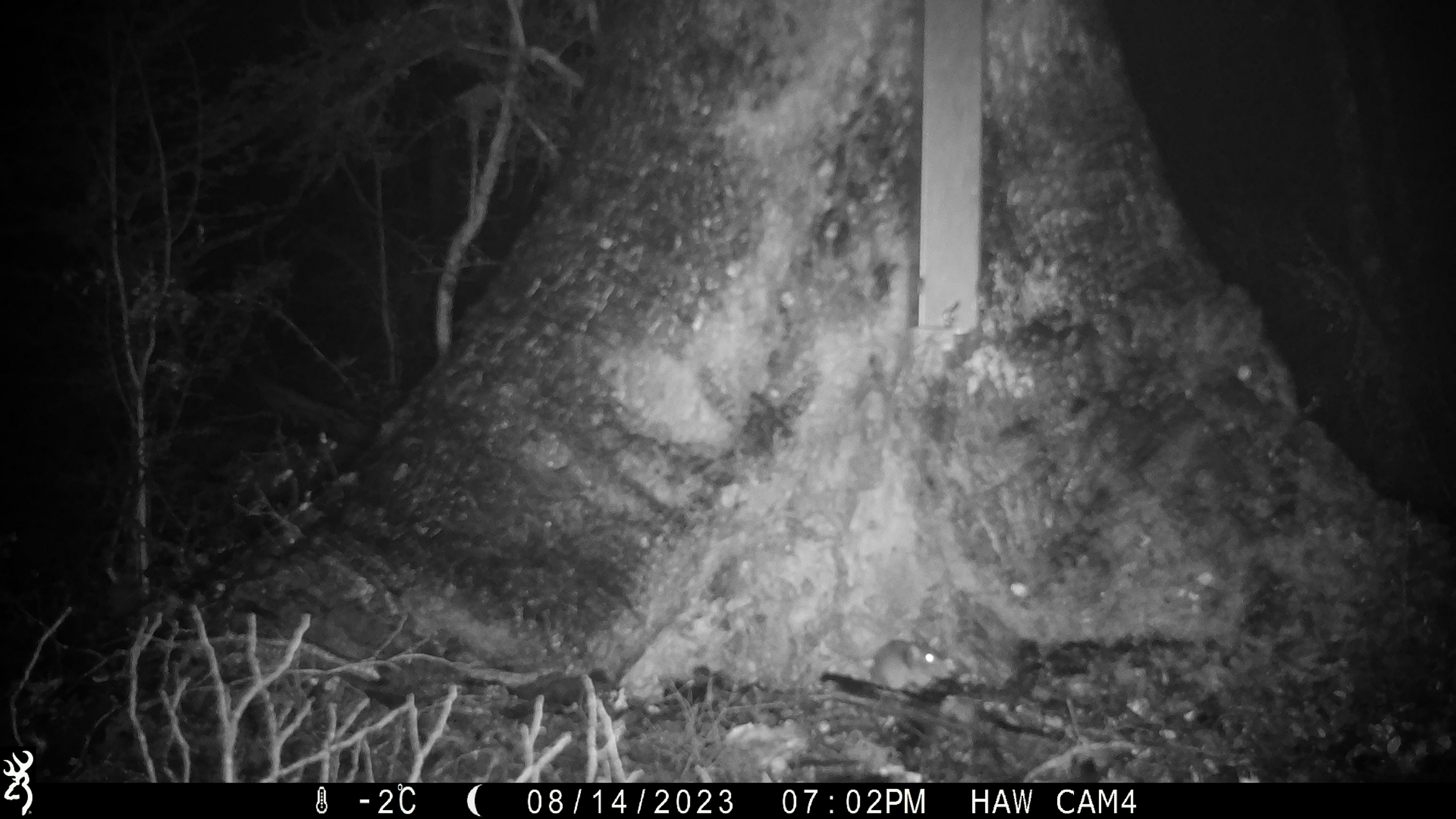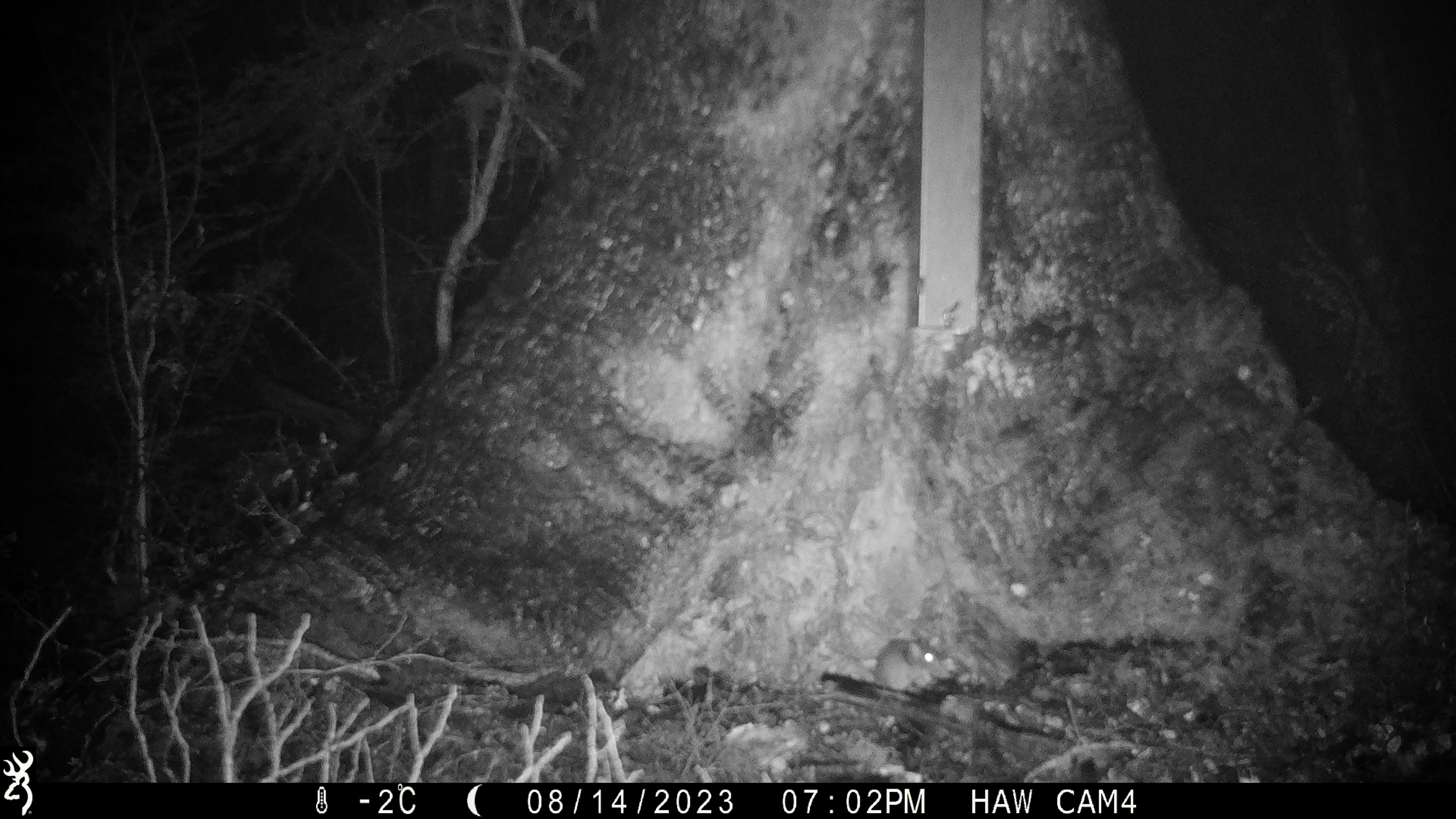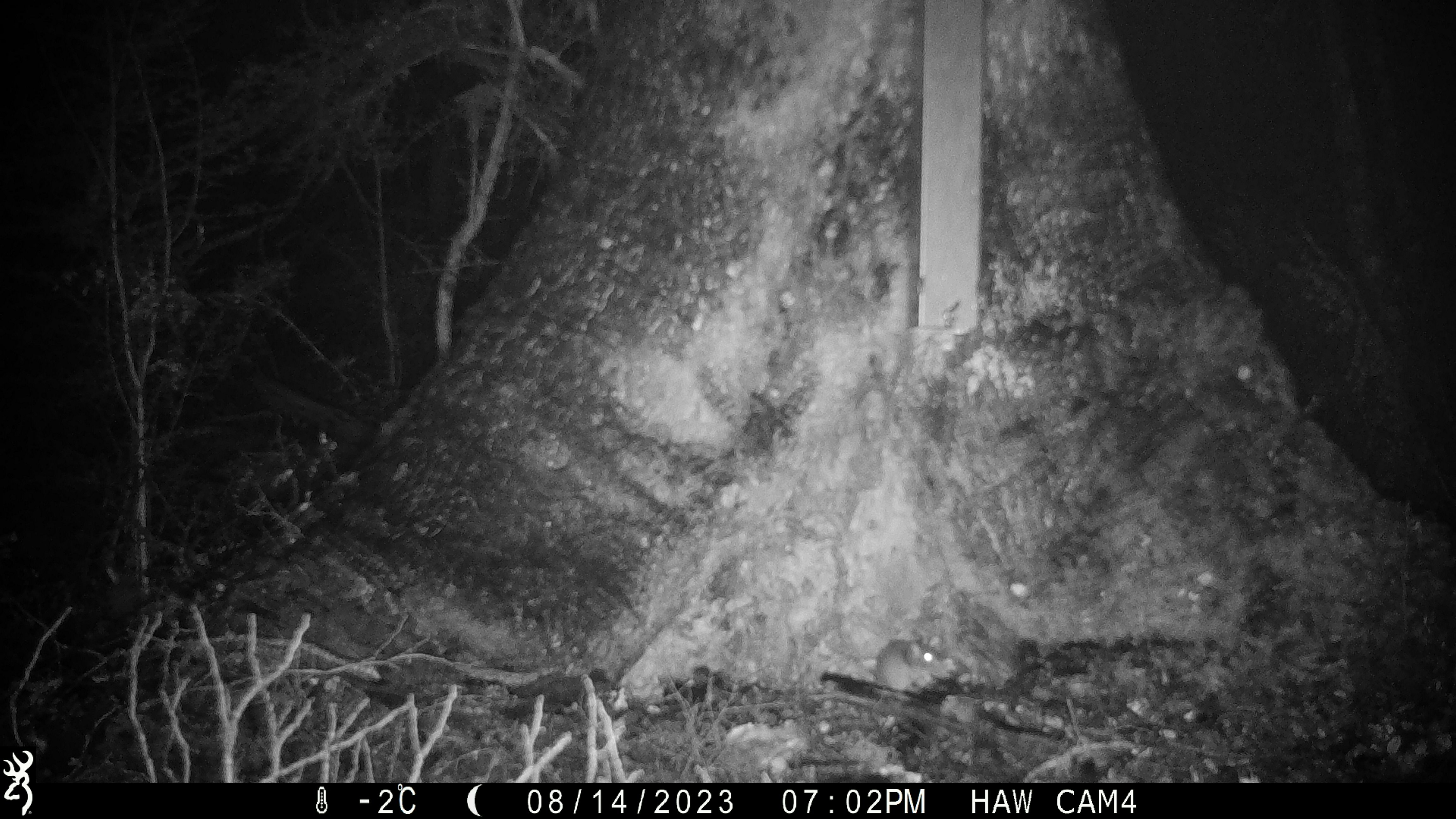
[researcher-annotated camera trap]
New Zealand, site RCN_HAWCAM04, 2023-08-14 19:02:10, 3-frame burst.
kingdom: Animalia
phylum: Chordata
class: Mammalia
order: Rodentia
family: Muridae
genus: Mus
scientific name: Mus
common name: mouse